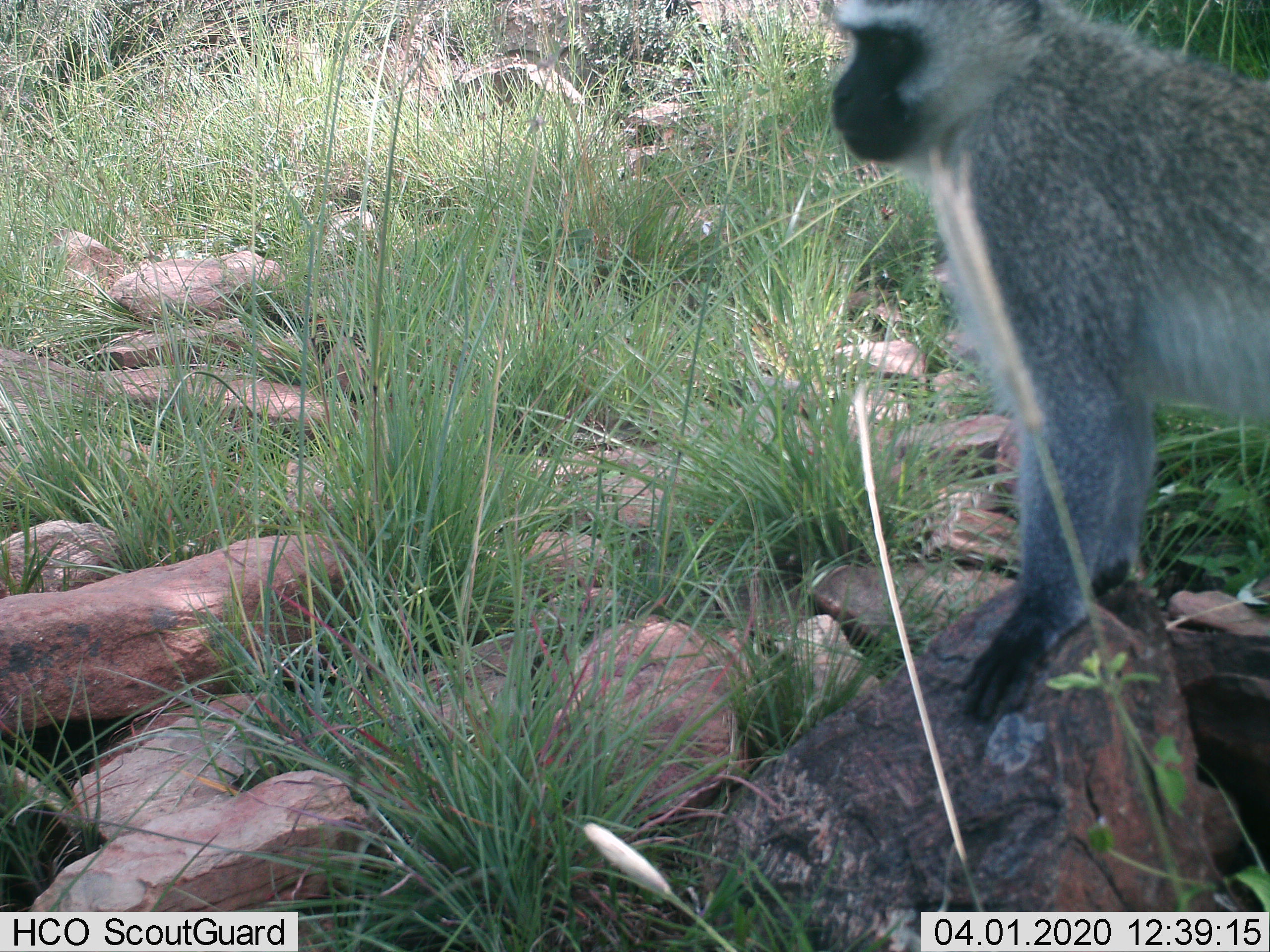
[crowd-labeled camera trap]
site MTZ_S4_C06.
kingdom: Animalia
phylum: Chordata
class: Mammalia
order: Primates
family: Cercopithecidae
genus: Chlorocebus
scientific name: Chlorocebus pygerythrus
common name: vervet monkey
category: monkeyvervet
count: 1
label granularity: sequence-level